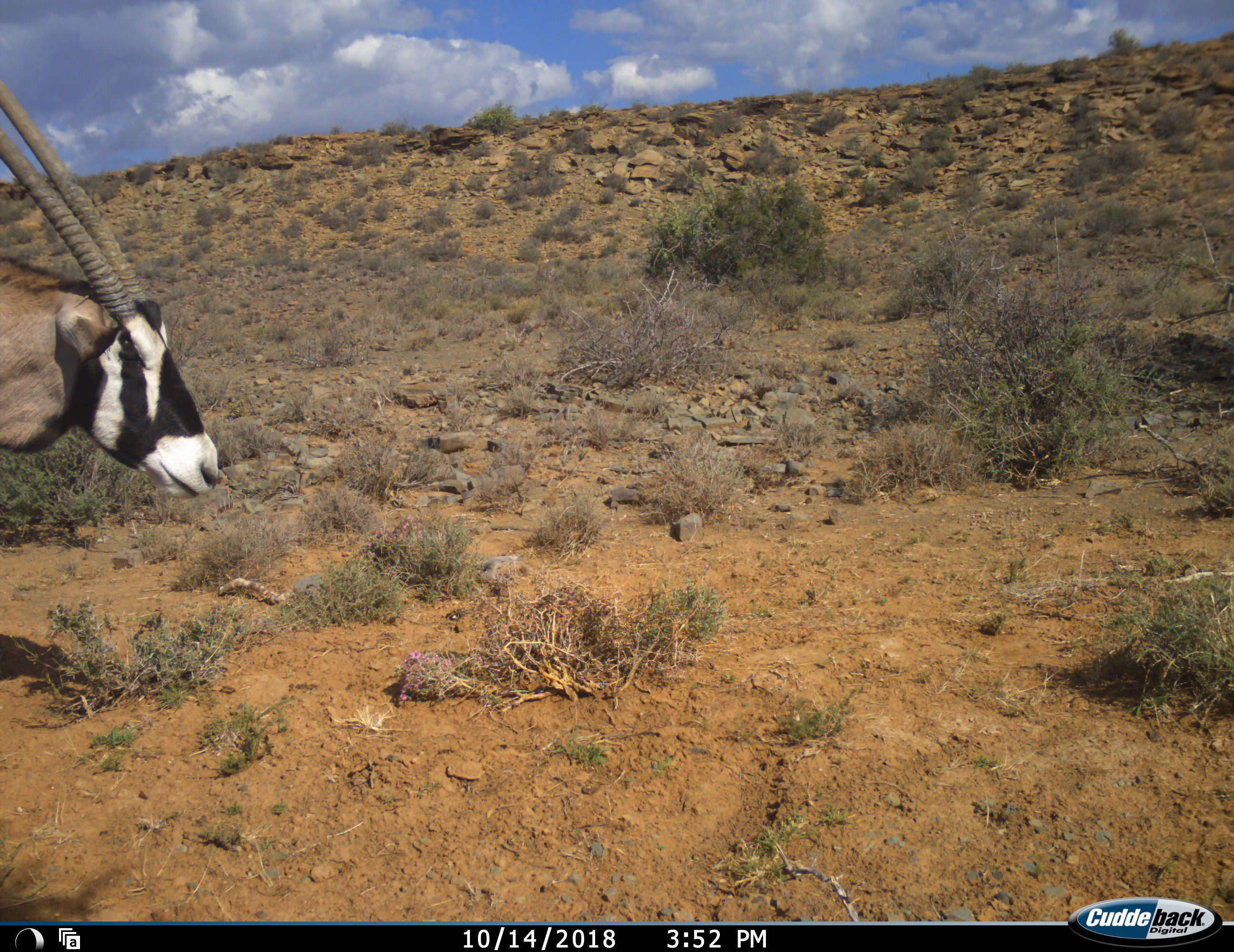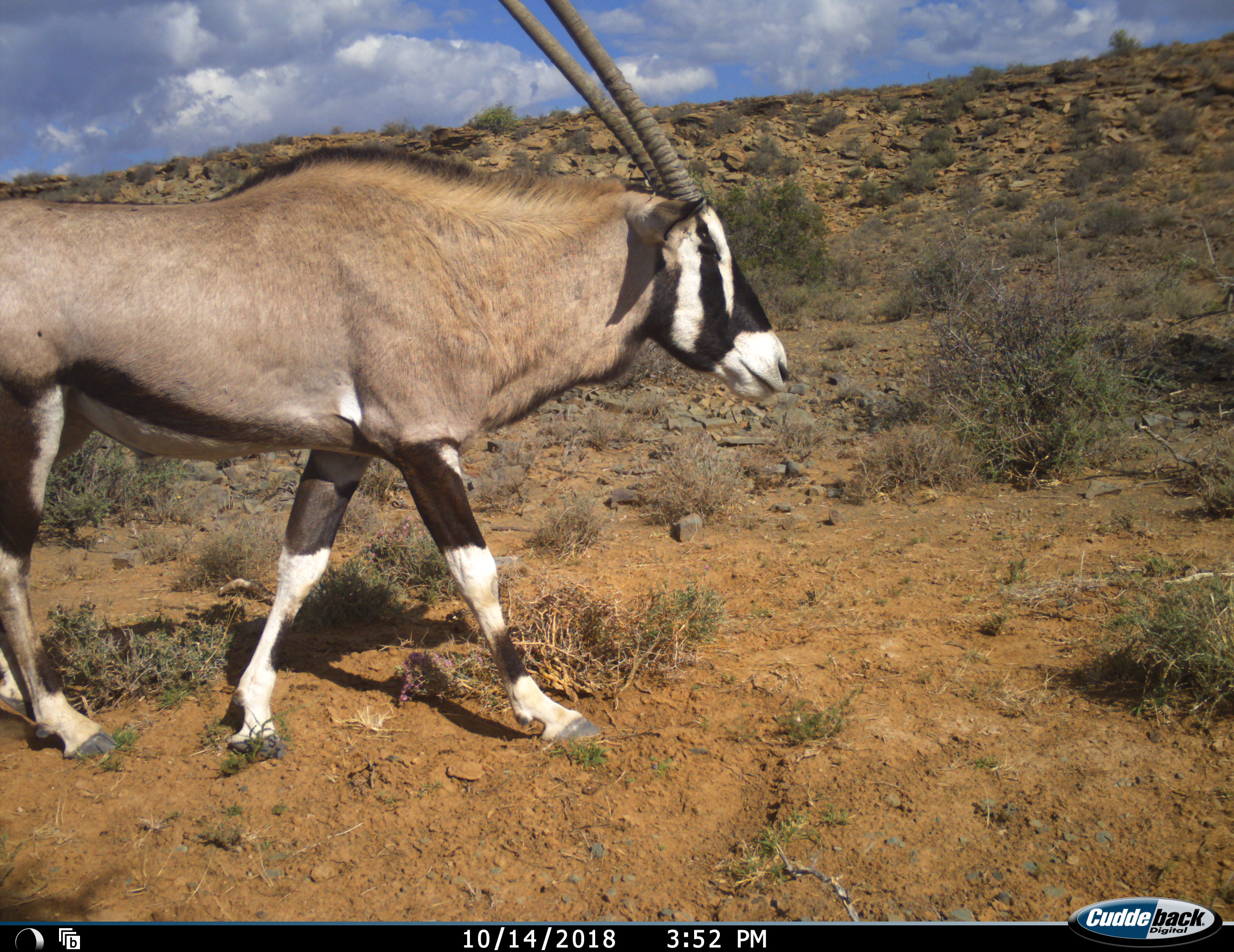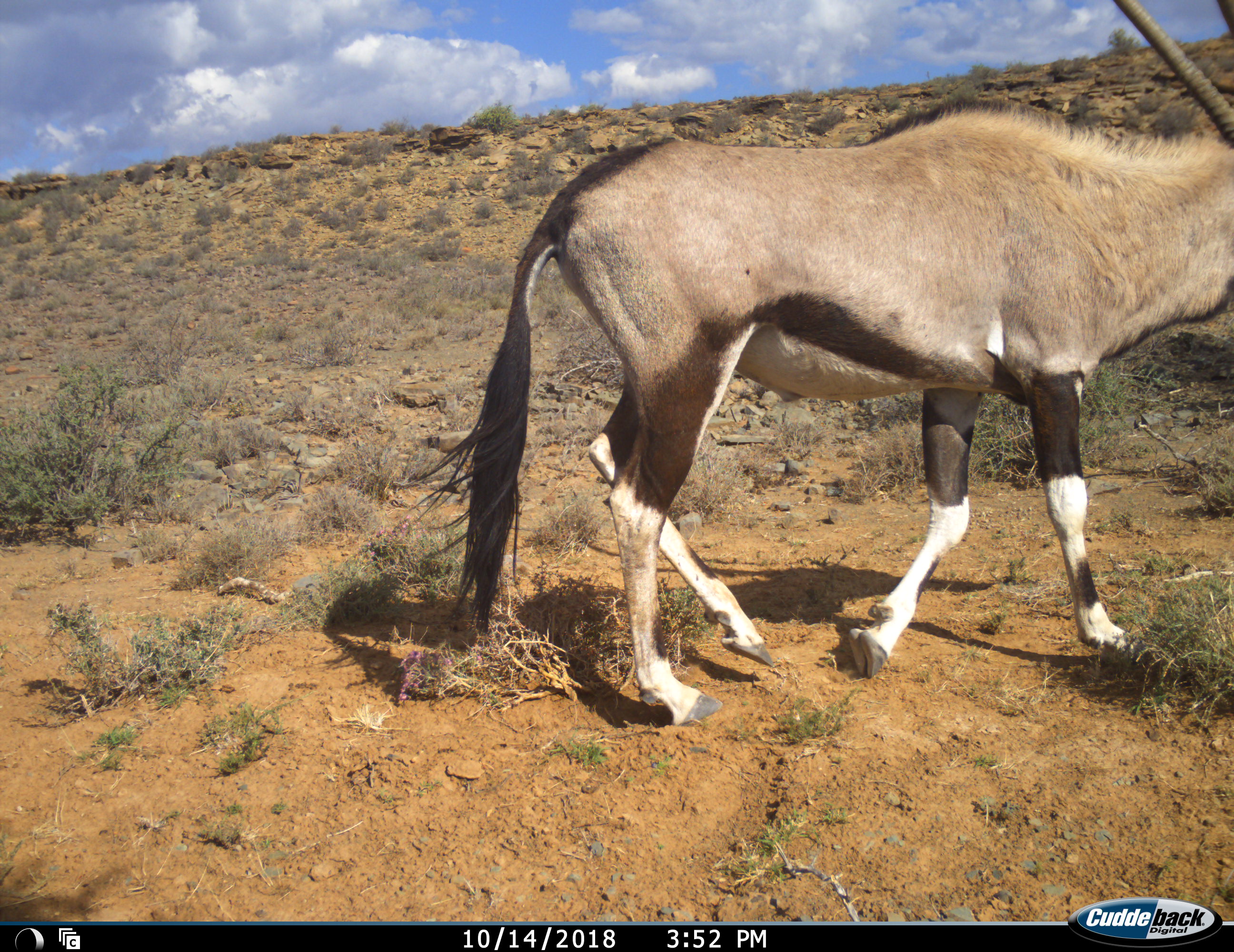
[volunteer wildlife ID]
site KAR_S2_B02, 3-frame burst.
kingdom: Animalia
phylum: Chordata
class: Mammalia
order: Artiodactyla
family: Bovidae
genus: Oryx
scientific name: Oryx gazella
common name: gemsbok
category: oryx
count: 1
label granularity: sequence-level